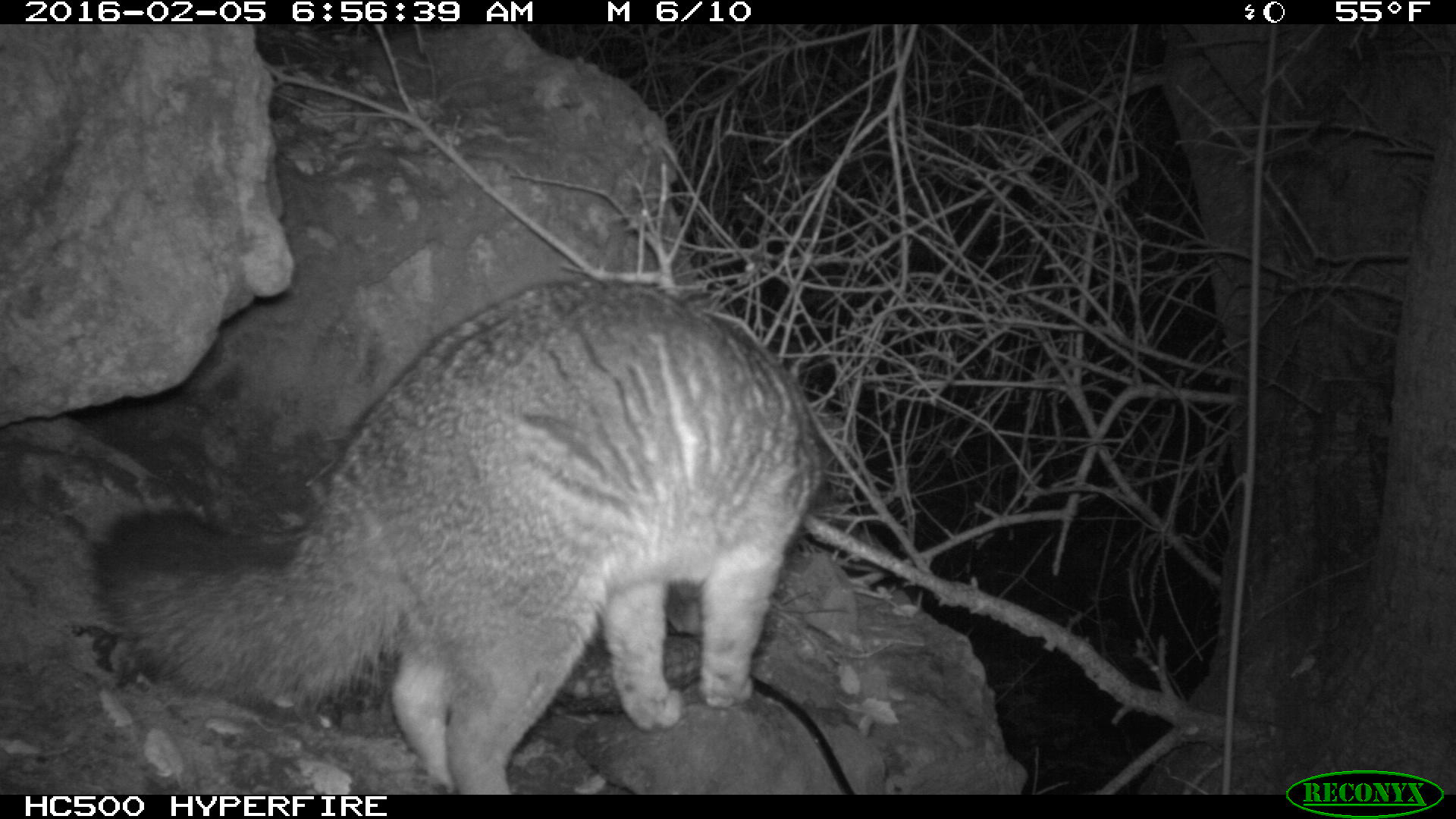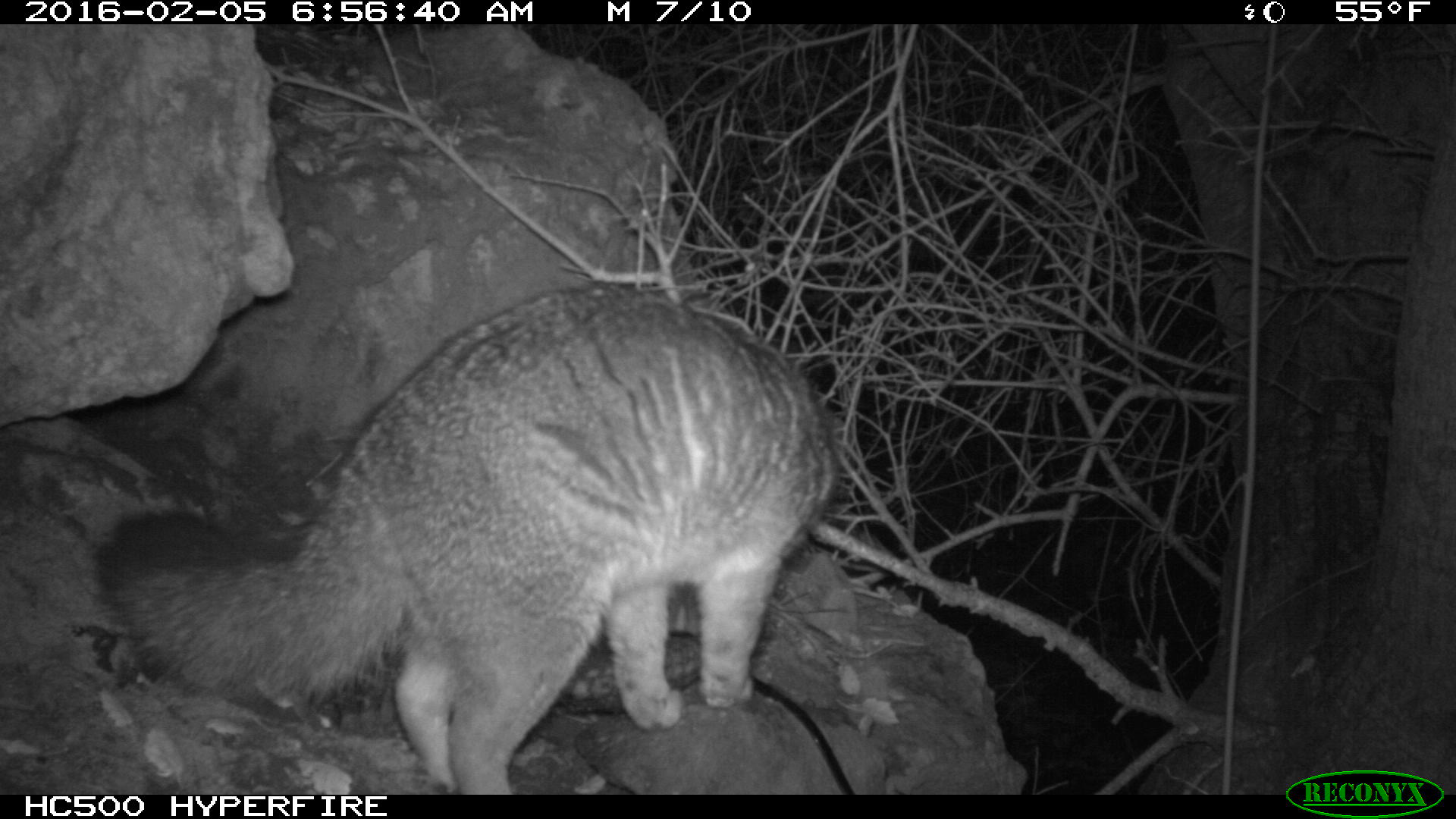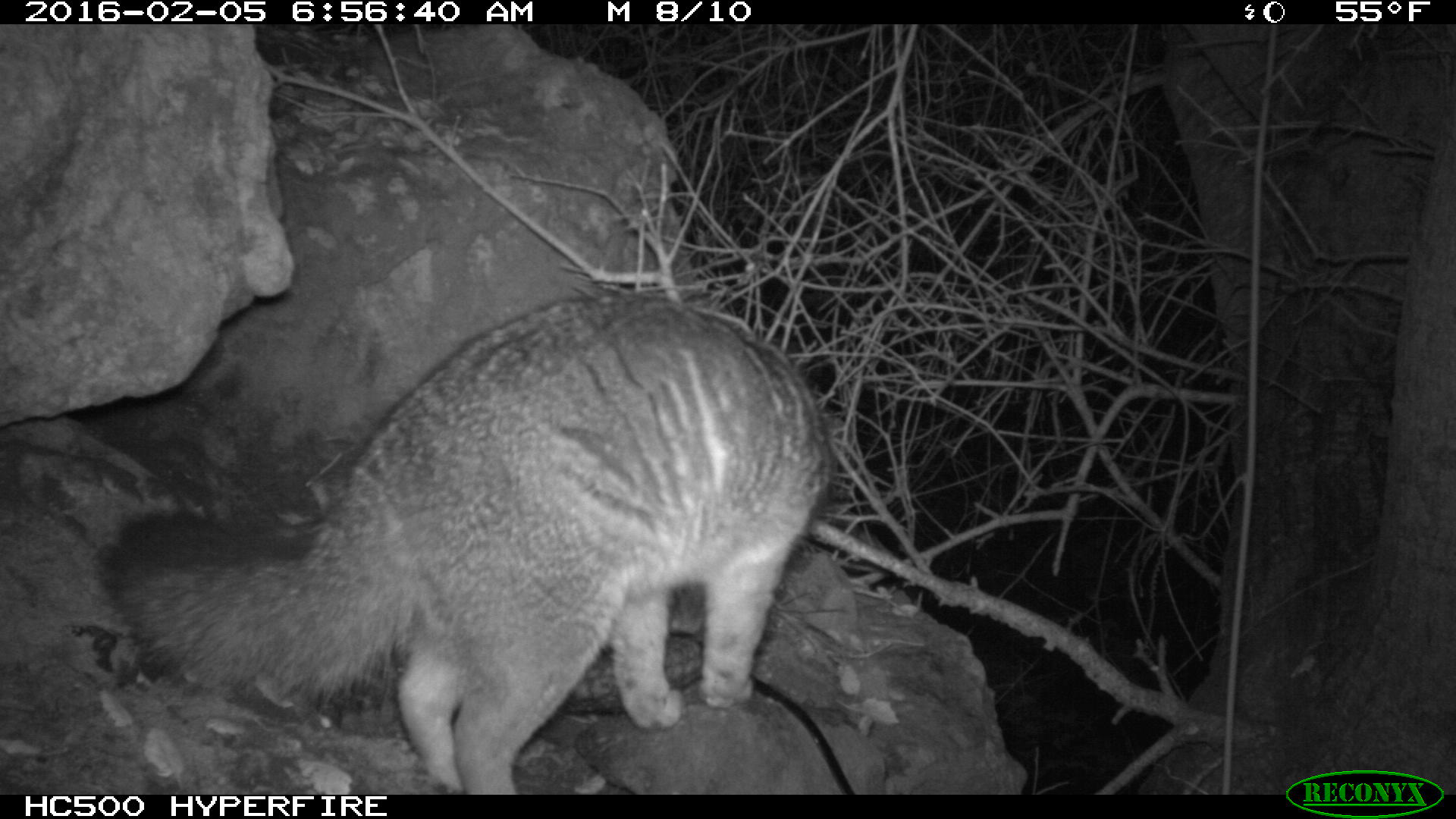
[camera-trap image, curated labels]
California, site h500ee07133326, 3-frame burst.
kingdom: Animalia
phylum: Chordata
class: Mammalia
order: Carnivora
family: Canidae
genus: Urocyon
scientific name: Urocyon littoralis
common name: island fox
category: fox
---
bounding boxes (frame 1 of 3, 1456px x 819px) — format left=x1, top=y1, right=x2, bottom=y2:
fox: left=88, top=281, right=824, bottom=793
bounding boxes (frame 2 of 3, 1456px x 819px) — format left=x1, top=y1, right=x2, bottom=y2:
fox: left=103, top=287, right=834, bottom=793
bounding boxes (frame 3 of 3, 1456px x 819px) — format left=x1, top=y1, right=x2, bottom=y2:
fox: left=103, top=292, right=831, bottom=793